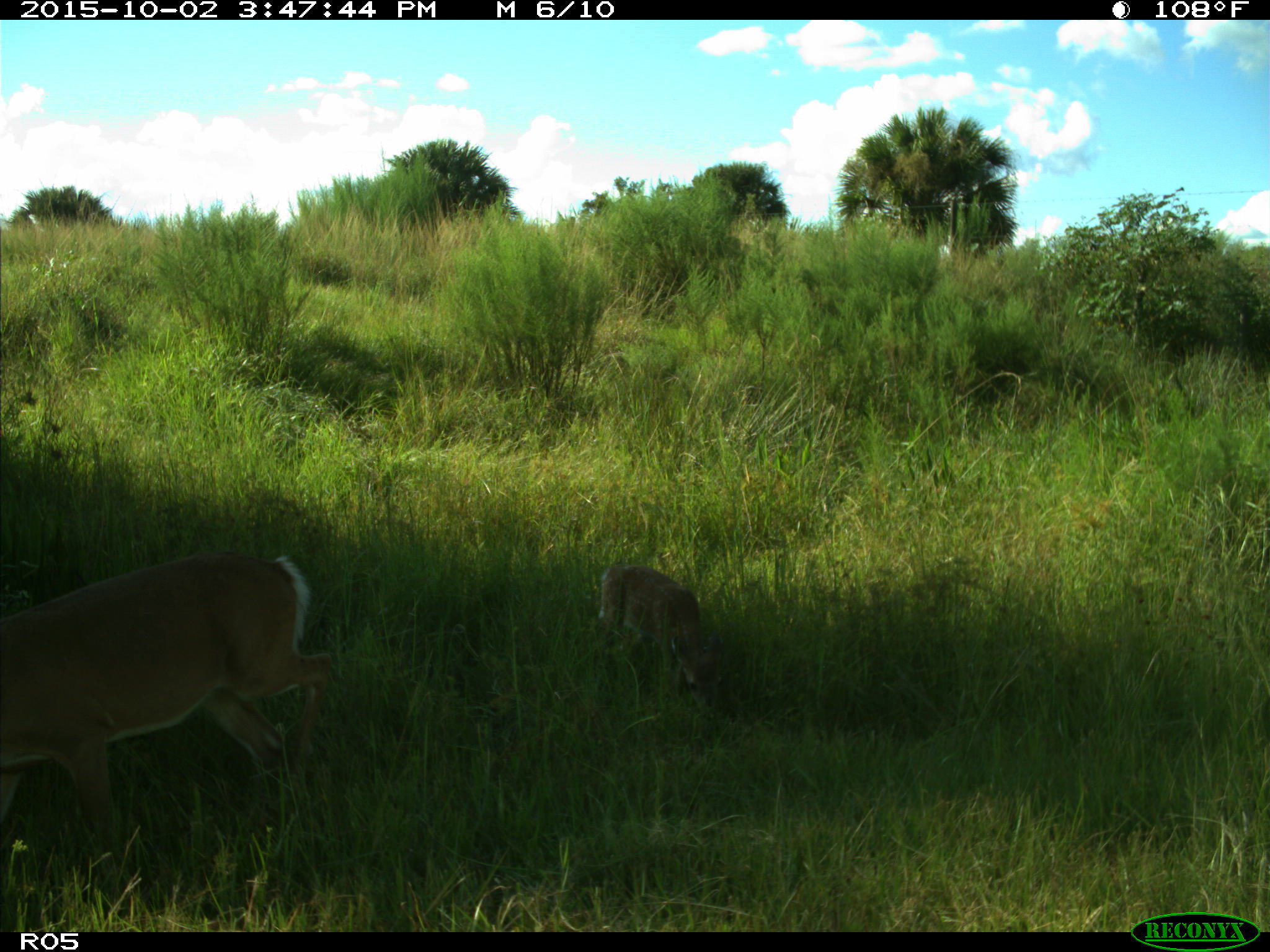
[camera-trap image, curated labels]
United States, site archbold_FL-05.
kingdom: Animalia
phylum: Chordata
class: Mammalia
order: Artiodactyla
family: Cervidae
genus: Odocoileus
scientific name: Odocoileus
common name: deer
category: unidentified deer